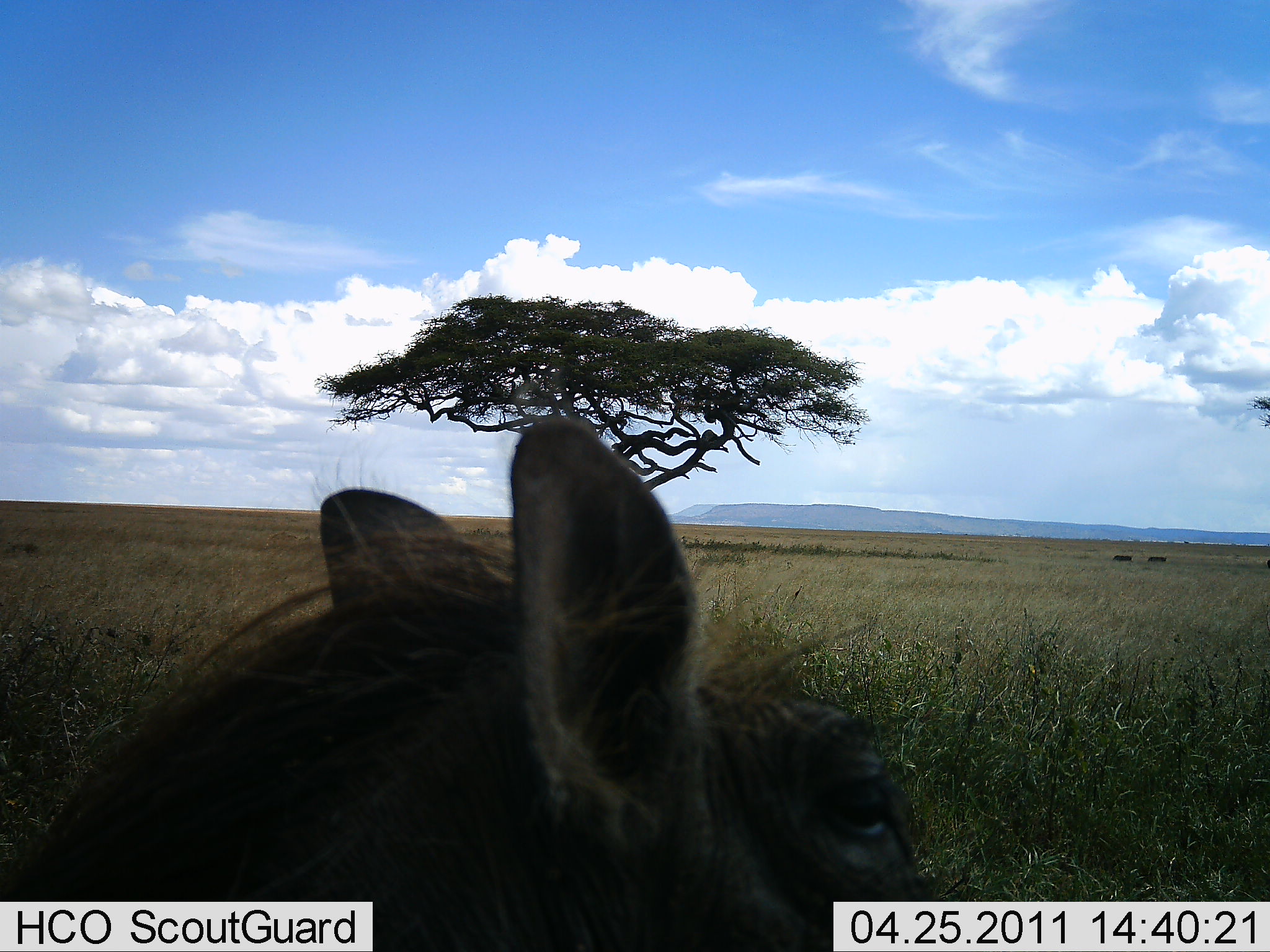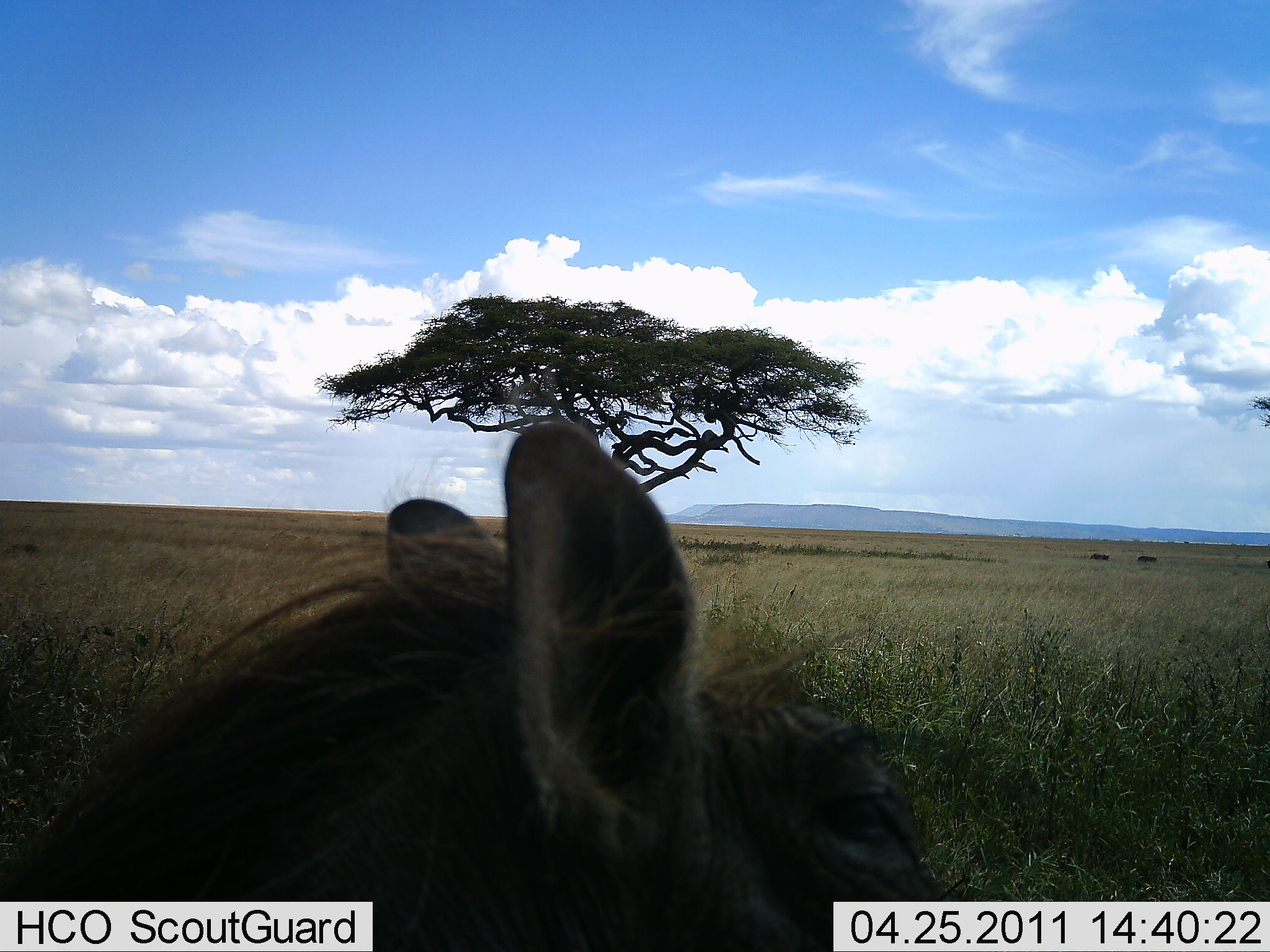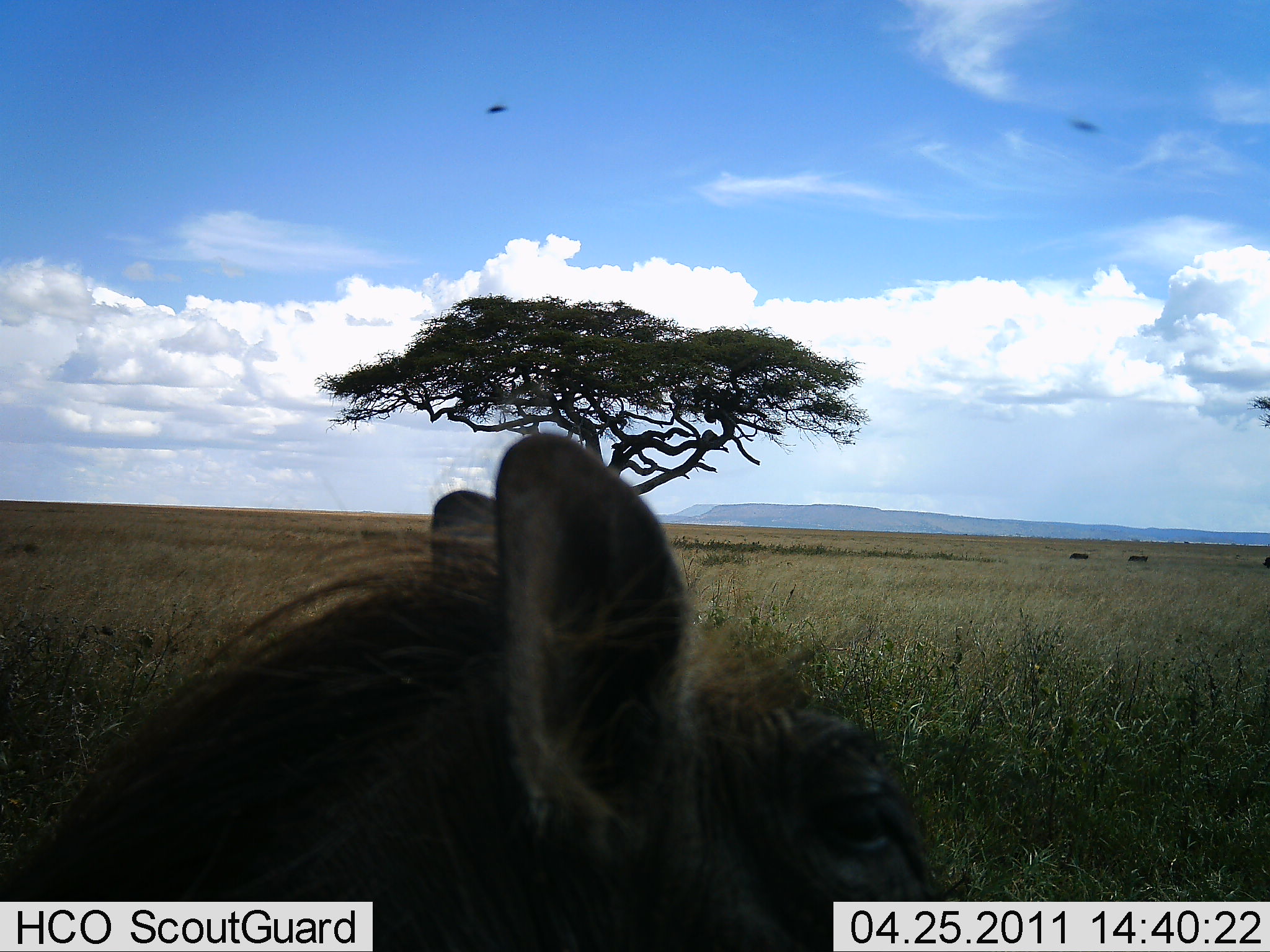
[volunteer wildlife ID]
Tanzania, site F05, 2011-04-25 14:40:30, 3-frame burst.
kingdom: Animalia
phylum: Chordata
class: Mammalia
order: Artiodactyla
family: Suidae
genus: Phacochoerus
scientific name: Phacochoerus africanus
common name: warthog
Warthog (Phacochoerus africanus), count 1. Behavior (volunteer vote fractions): standing 92%, resting 8%, moving 8%, interacting 0%. Young present (vote fraction): 0%. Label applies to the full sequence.